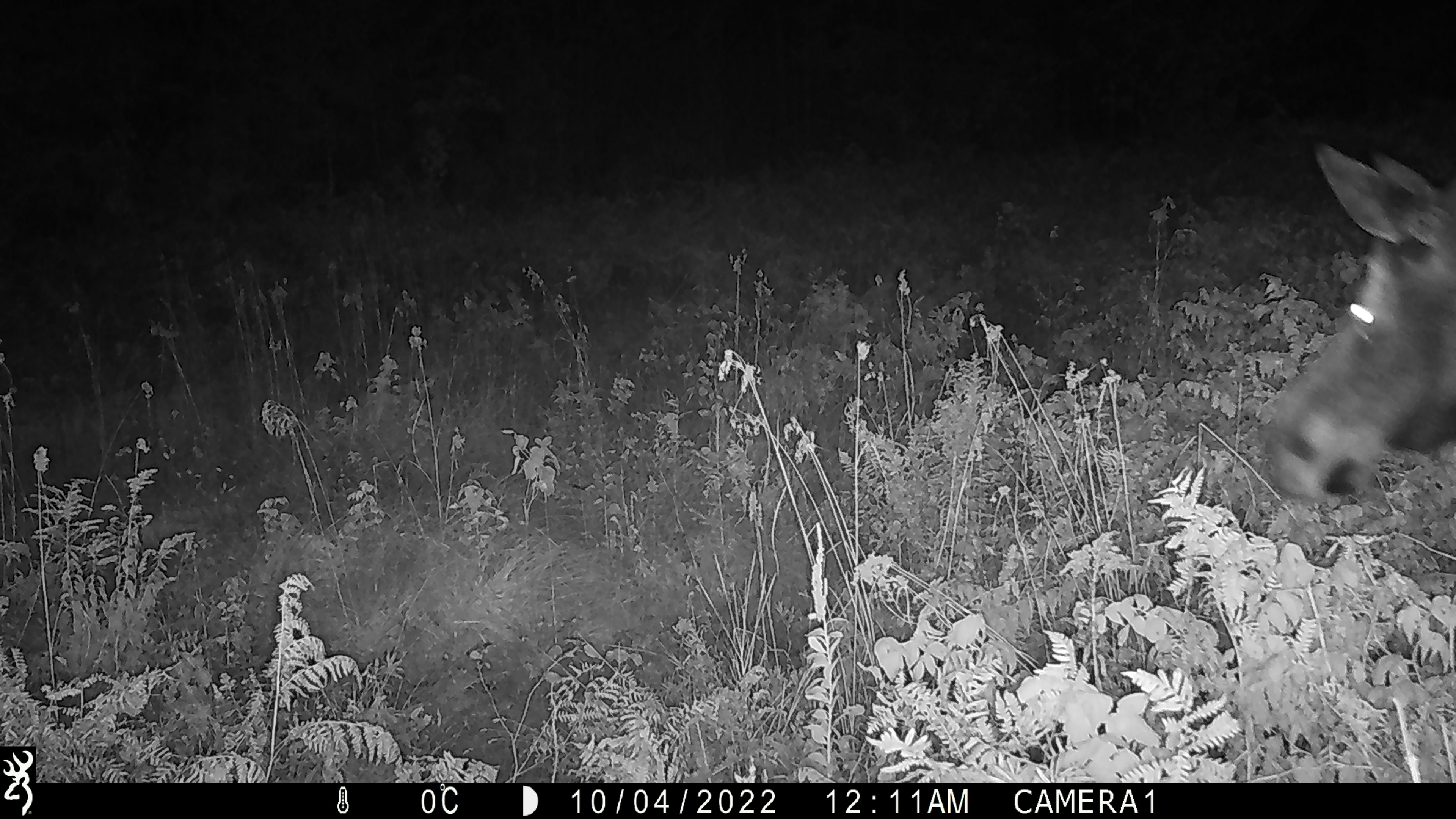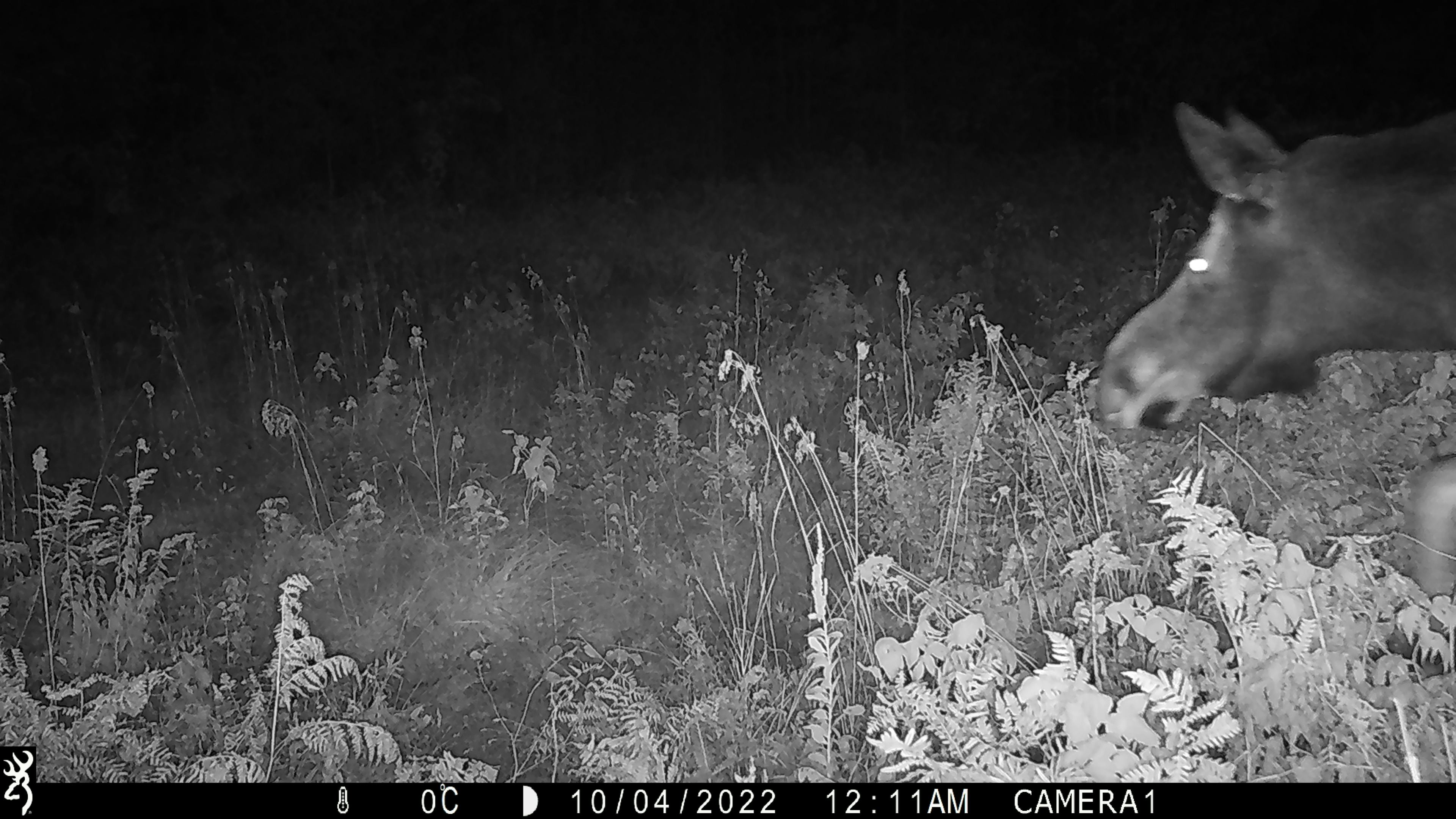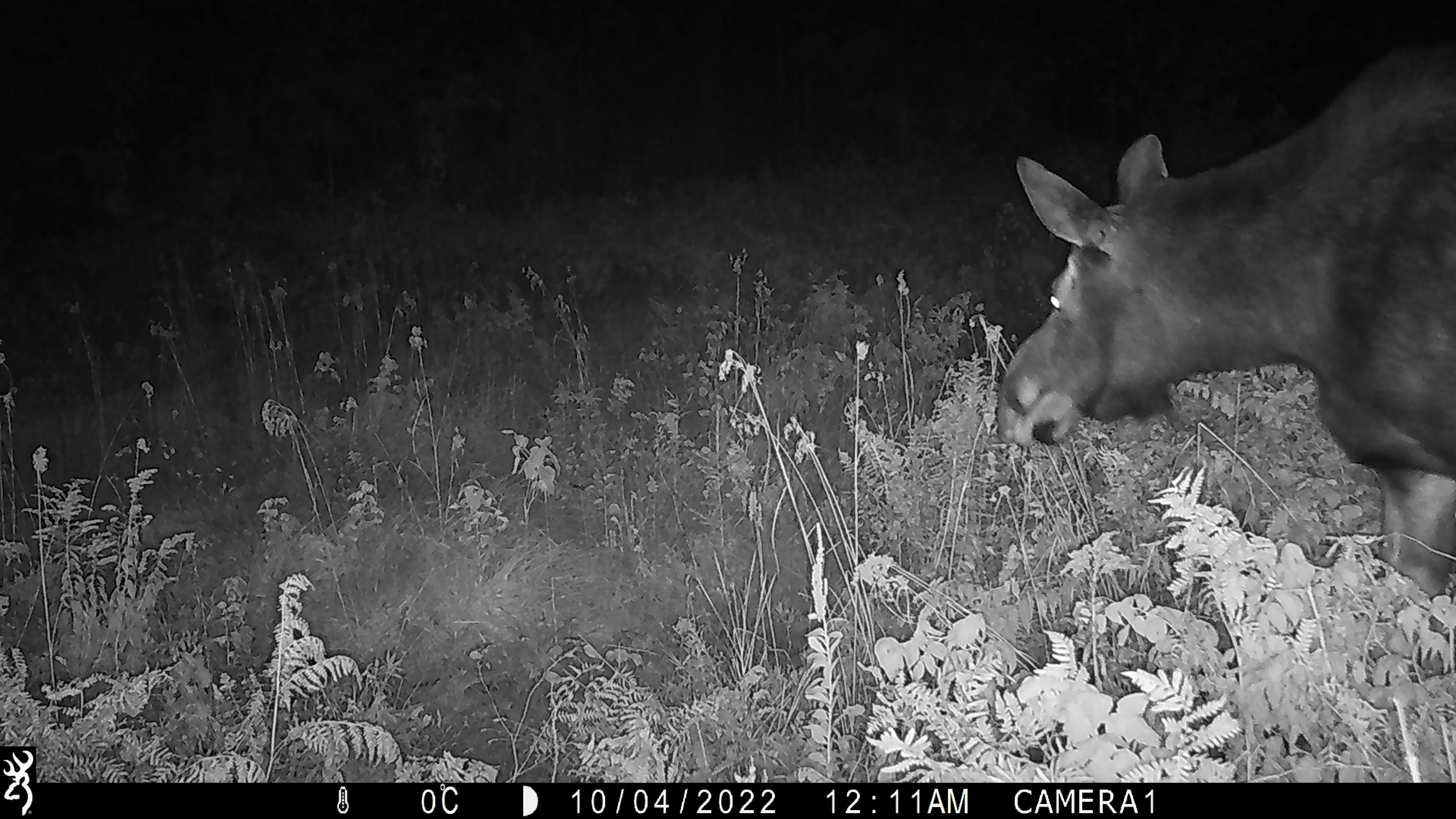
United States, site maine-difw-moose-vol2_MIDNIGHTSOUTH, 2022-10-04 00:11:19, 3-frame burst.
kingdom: Animalia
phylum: Chordata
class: Mammalia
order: Artiodactyla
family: Cervidae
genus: Alces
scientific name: Alces alces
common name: moose